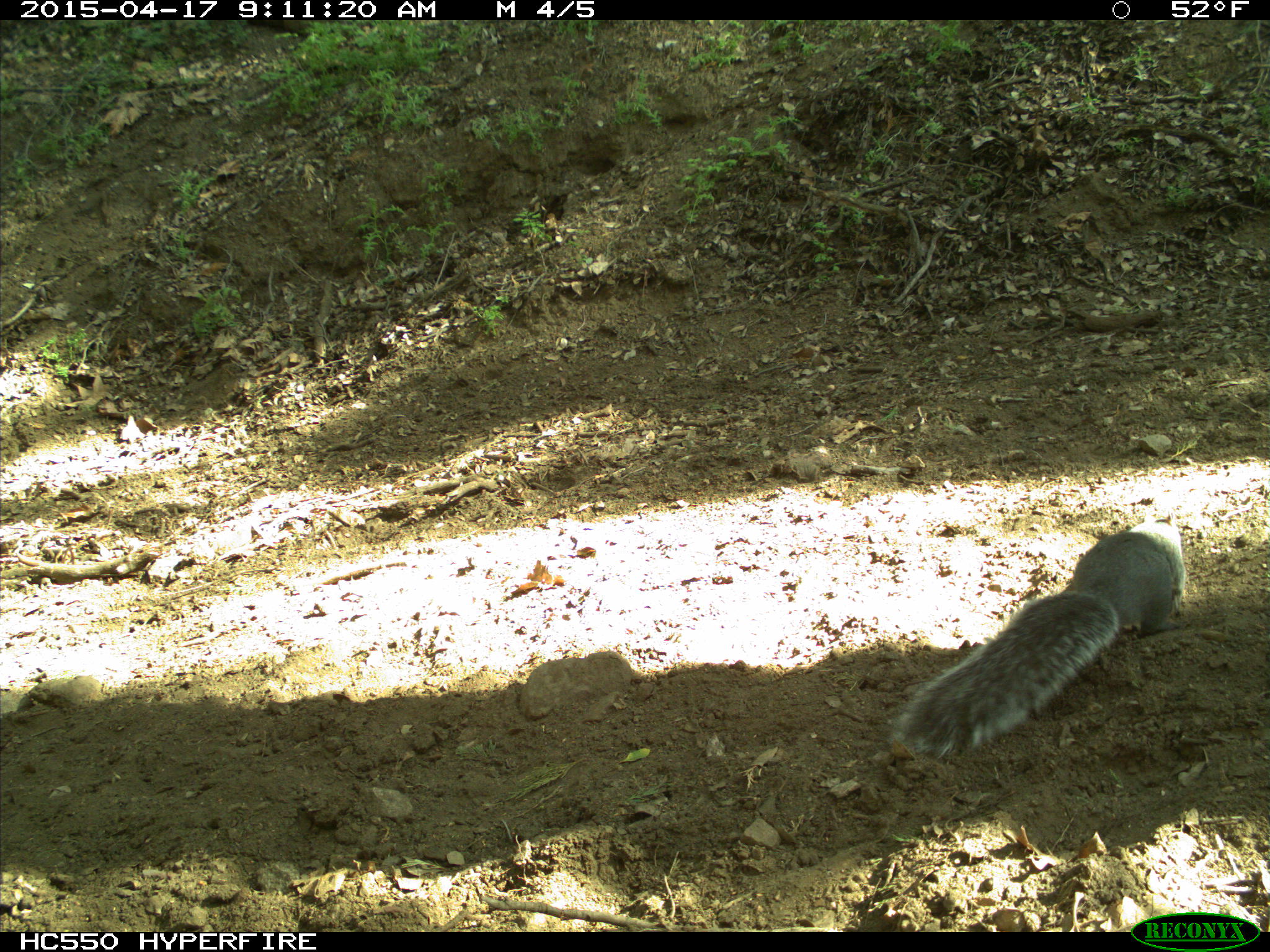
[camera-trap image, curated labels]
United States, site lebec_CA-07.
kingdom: Animalia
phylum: Chordata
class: Mammalia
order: Rodentia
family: Sciuridae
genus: Sciurus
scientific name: Sciurus carolinensis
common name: eastern gray squirrel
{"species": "Sciurus carolinensis (eastern gray squirrel)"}